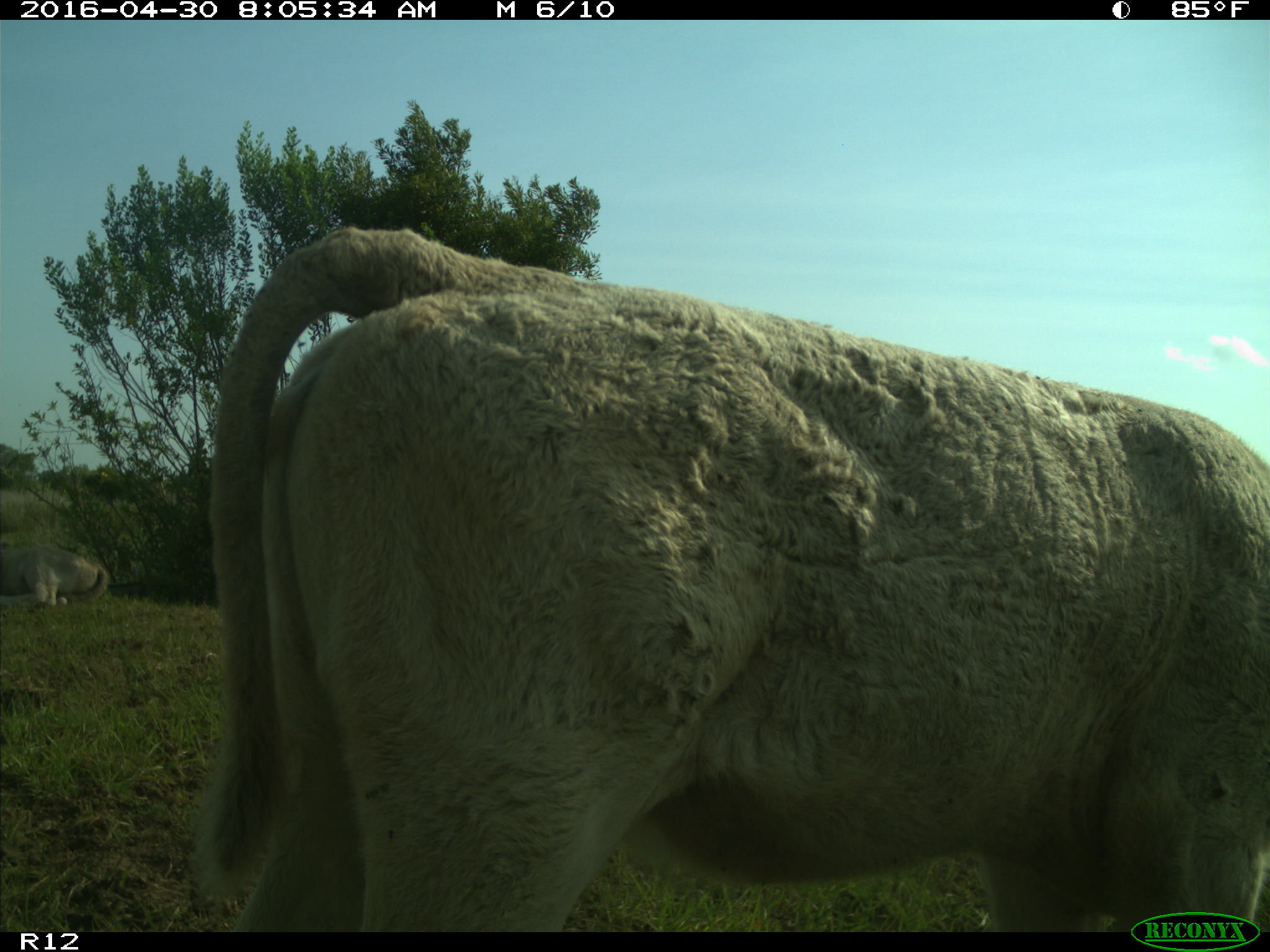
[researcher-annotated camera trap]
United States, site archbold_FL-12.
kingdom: Animalia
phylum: Chordata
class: Mammalia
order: Artiodactyla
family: Bovidae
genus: Bos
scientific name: Bos taurus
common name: domestic cow